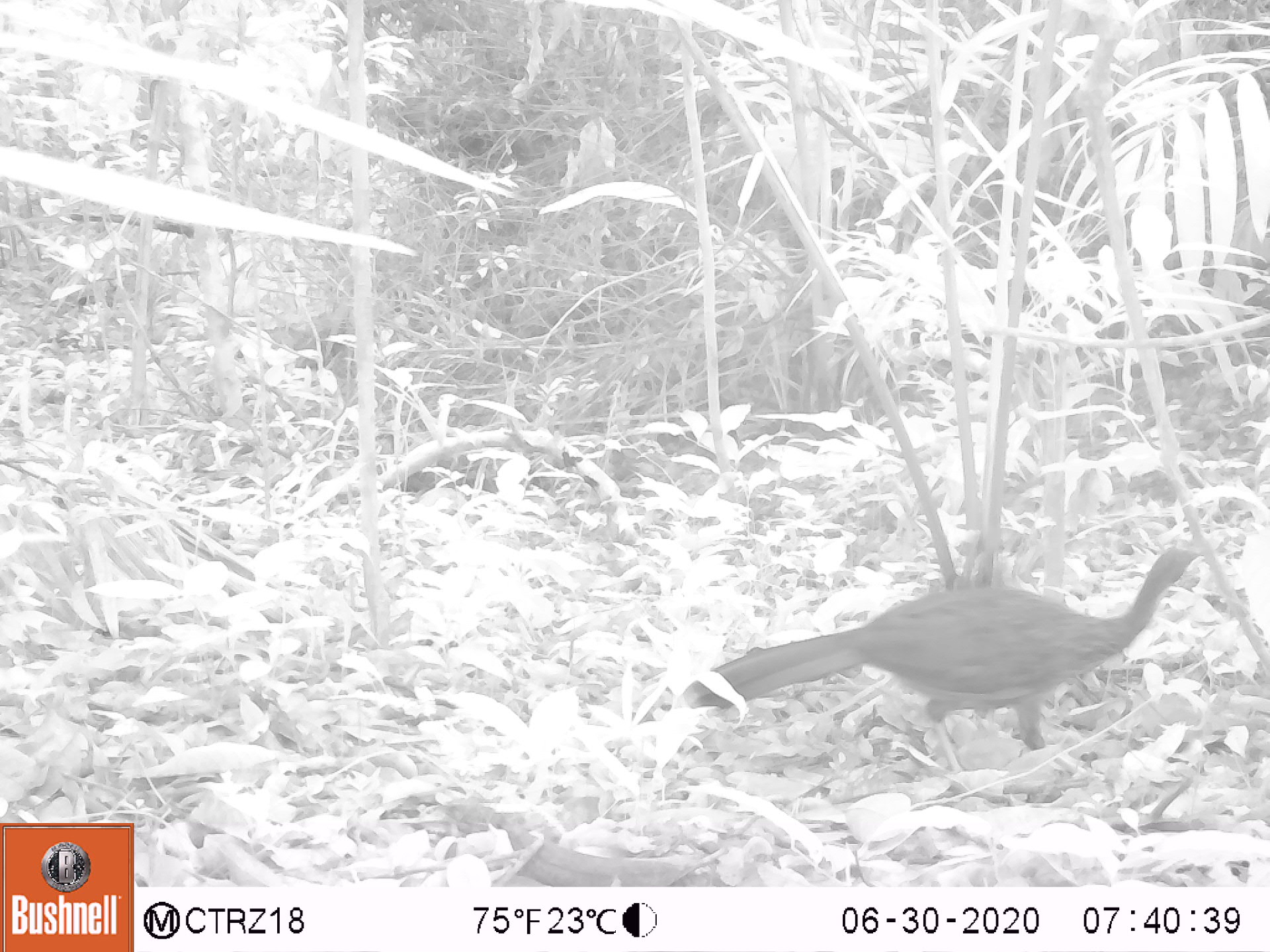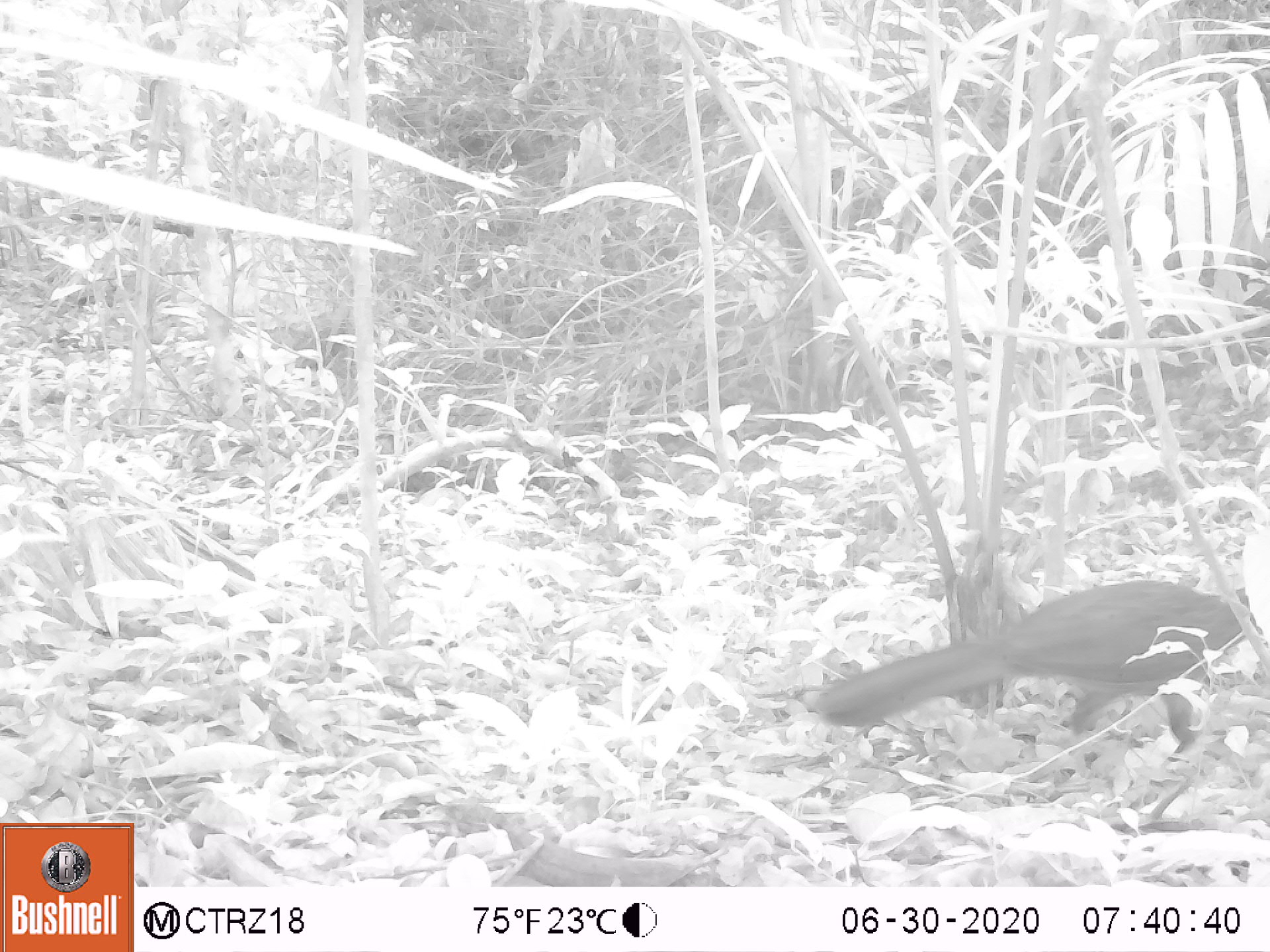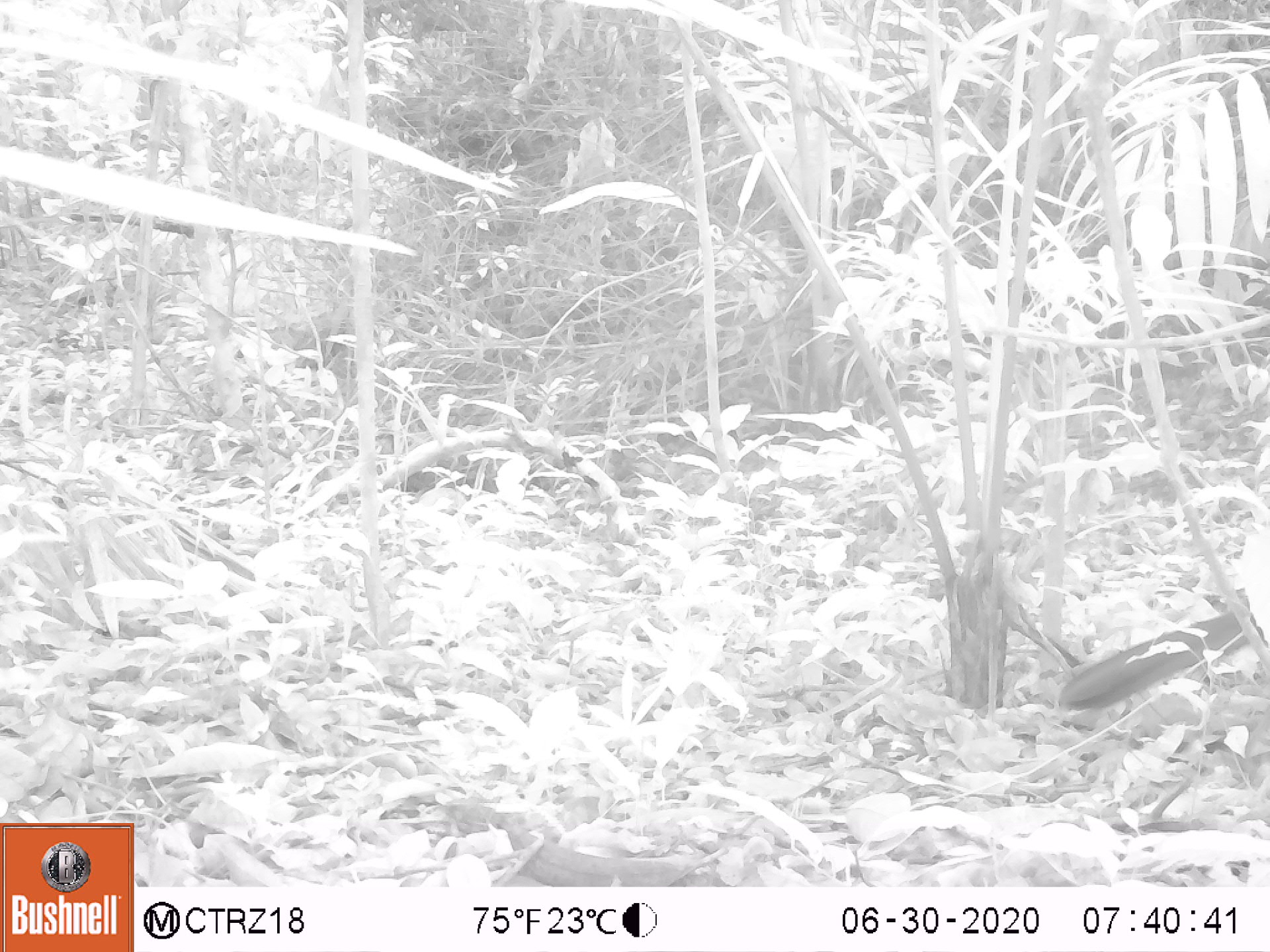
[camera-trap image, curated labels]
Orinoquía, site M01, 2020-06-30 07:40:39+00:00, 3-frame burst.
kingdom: Animalia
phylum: Chordata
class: Aves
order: Galliformes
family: Cracidae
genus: Penelope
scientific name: Penelope jacquacu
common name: spix's guan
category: spixs guan